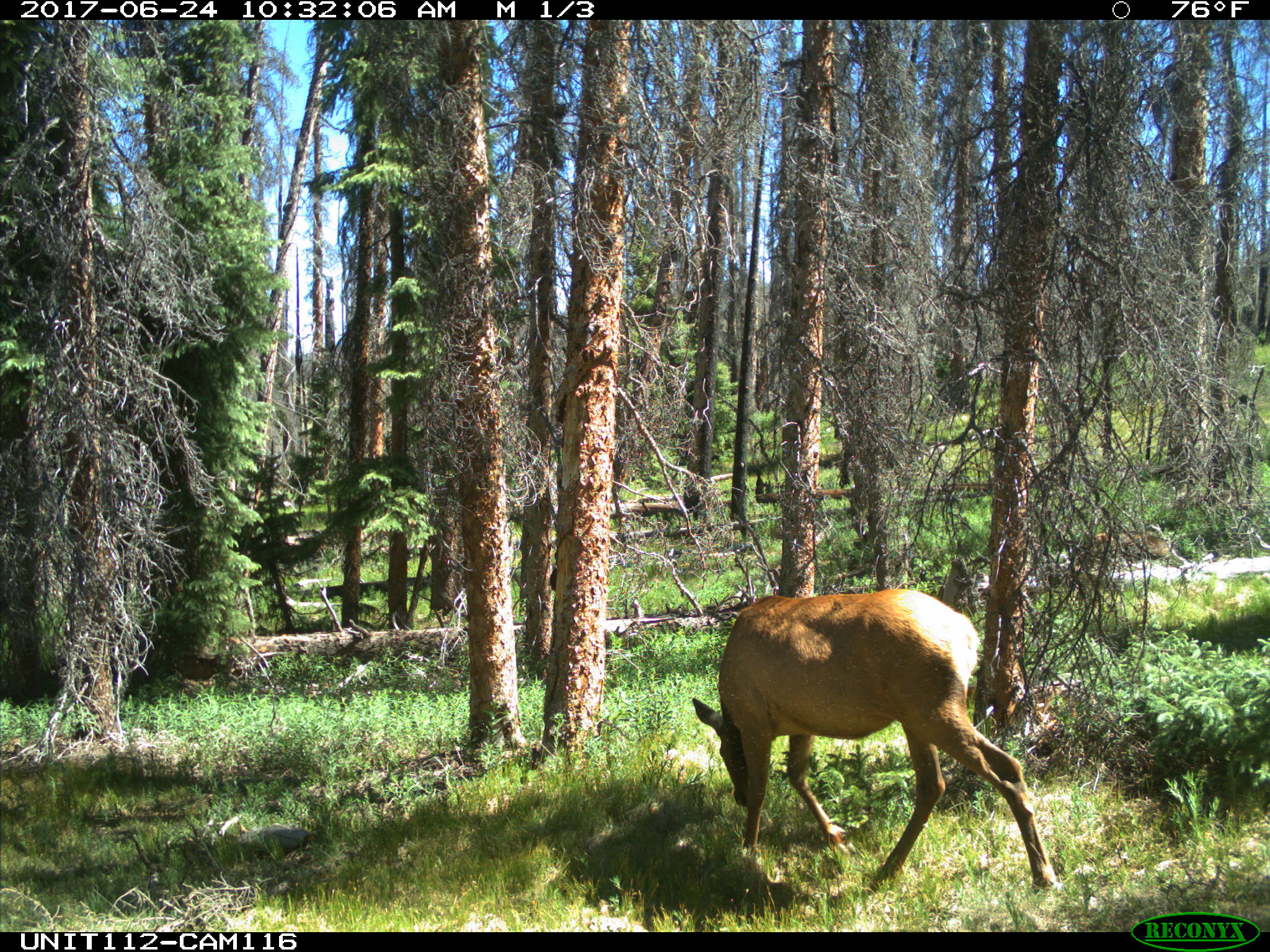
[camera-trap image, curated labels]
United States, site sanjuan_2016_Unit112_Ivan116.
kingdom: Animalia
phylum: Chordata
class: Mammalia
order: Artiodactyla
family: Cervidae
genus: Cervus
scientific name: Cervus elaphus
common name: red deer